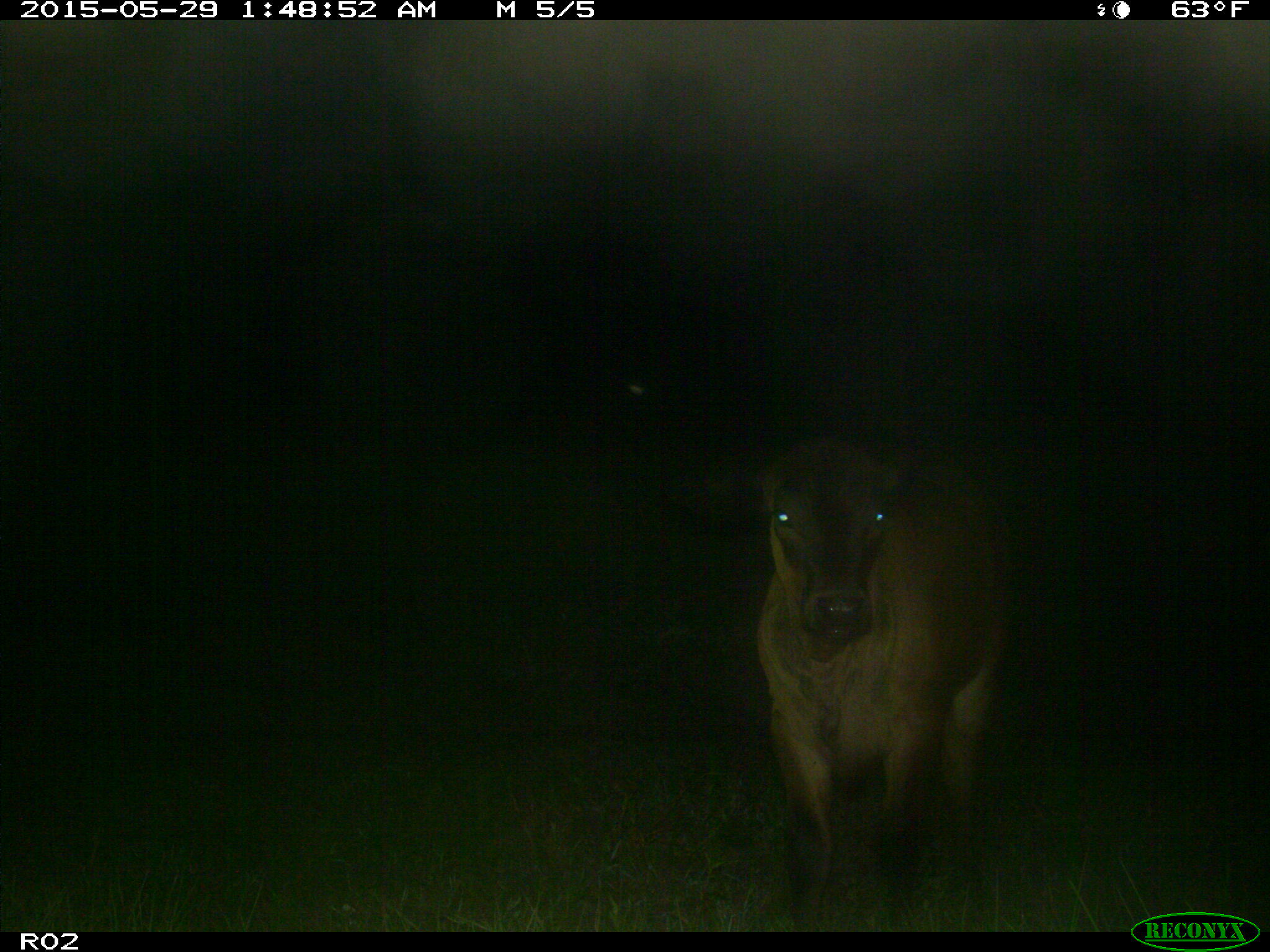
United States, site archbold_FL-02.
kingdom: Animalia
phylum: Chordata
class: Mammalia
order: Artiodactyla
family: Bovidae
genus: Bos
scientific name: Bos taurus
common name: domestic cow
Bos taurus (domestic cow).